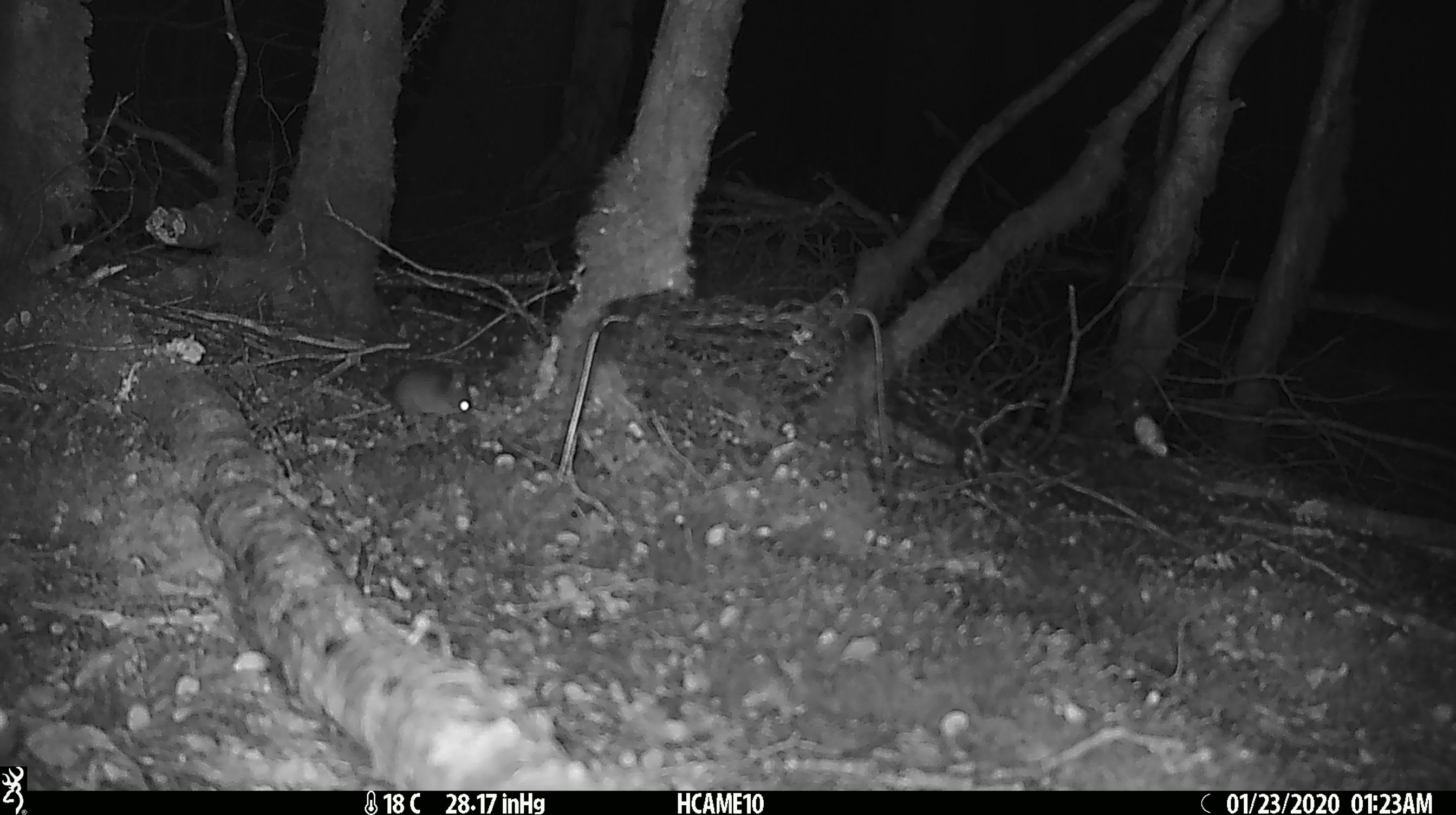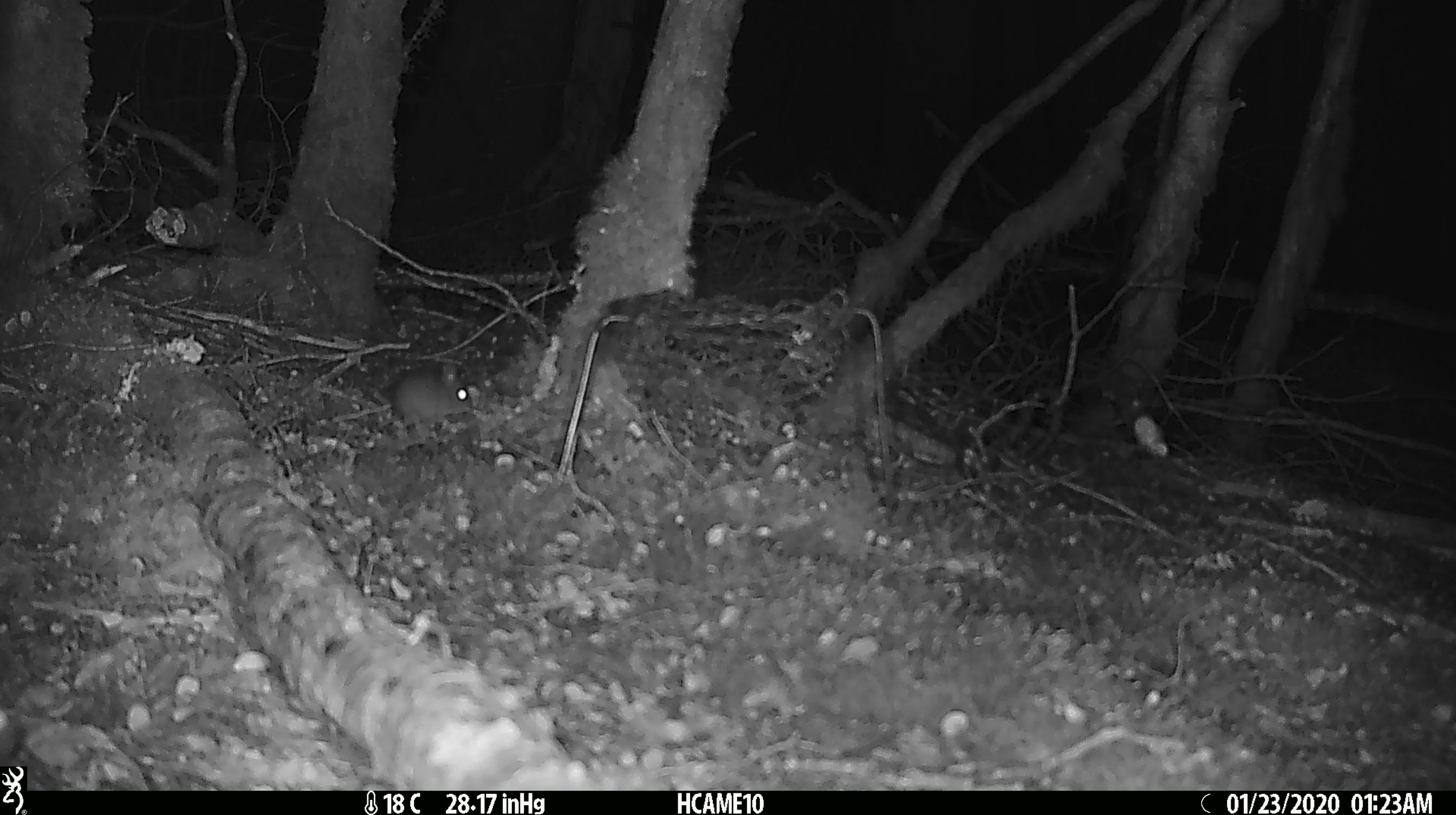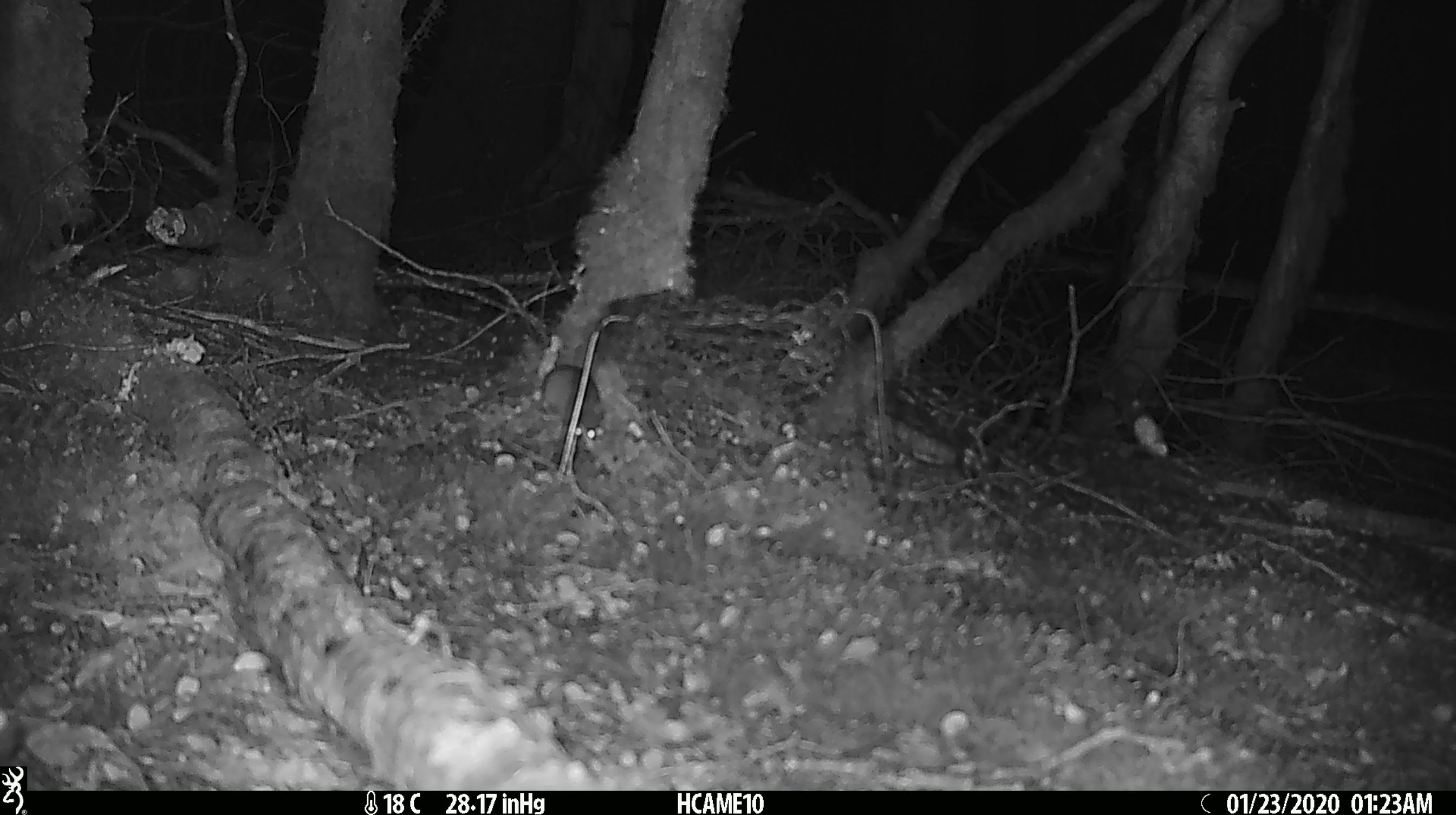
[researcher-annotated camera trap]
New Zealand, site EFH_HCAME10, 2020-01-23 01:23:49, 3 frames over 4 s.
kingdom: Animalia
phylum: Chordata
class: Mammalia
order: Rodentia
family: Muridae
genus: Mus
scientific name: Mus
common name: mouse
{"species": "mouse (Mus)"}